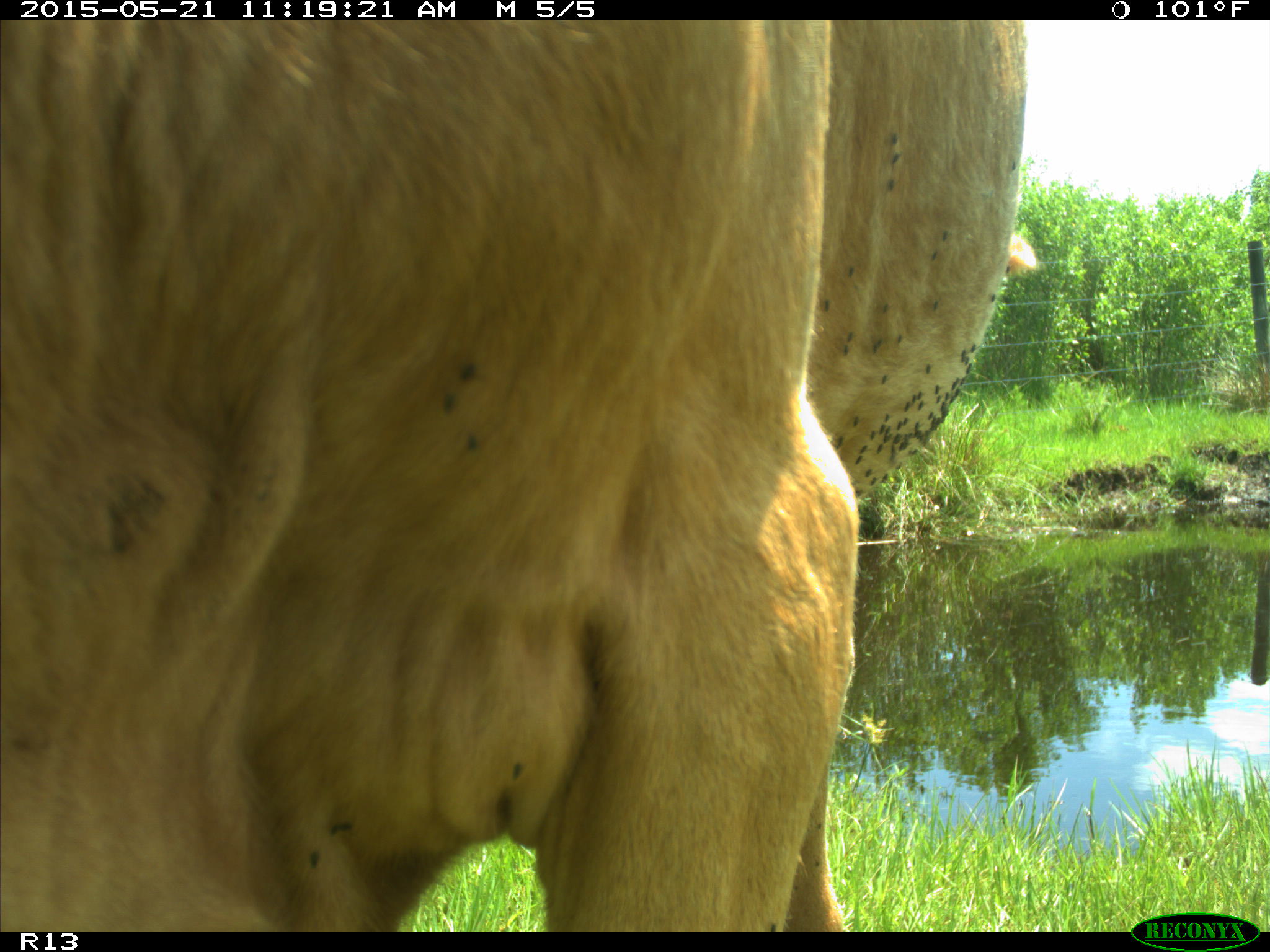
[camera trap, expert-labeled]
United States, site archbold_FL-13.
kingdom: Animalia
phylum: Chordata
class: Mammalia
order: Artiodactyla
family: Bovidae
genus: Bos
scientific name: Bos taurus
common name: domestic cow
Bos taurus (domestic cow).